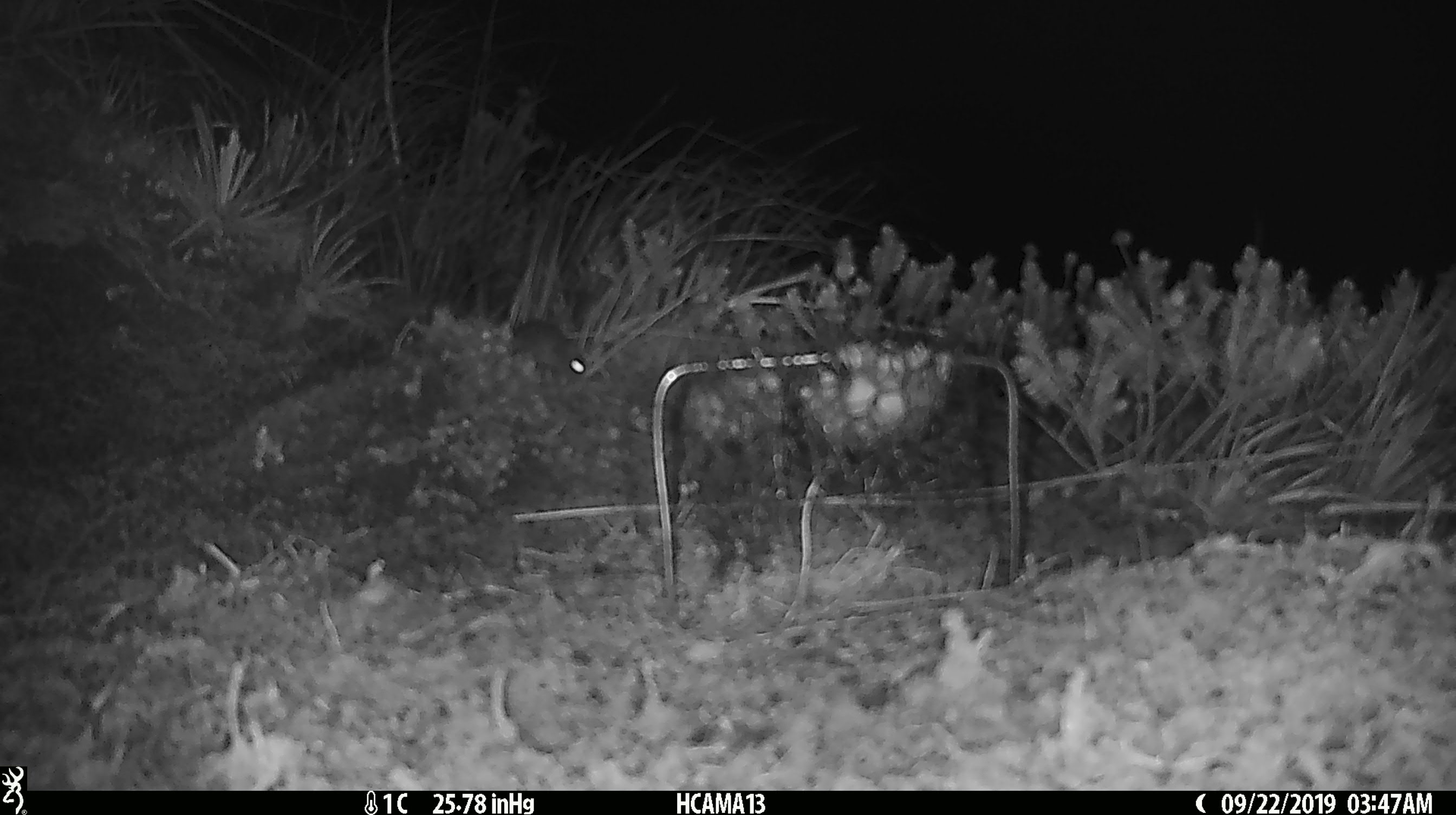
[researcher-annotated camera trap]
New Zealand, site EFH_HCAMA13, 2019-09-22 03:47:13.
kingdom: Animalia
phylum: Chordata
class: Mammalia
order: Rodentia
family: Muridae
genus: Mus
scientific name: Mus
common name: mouse